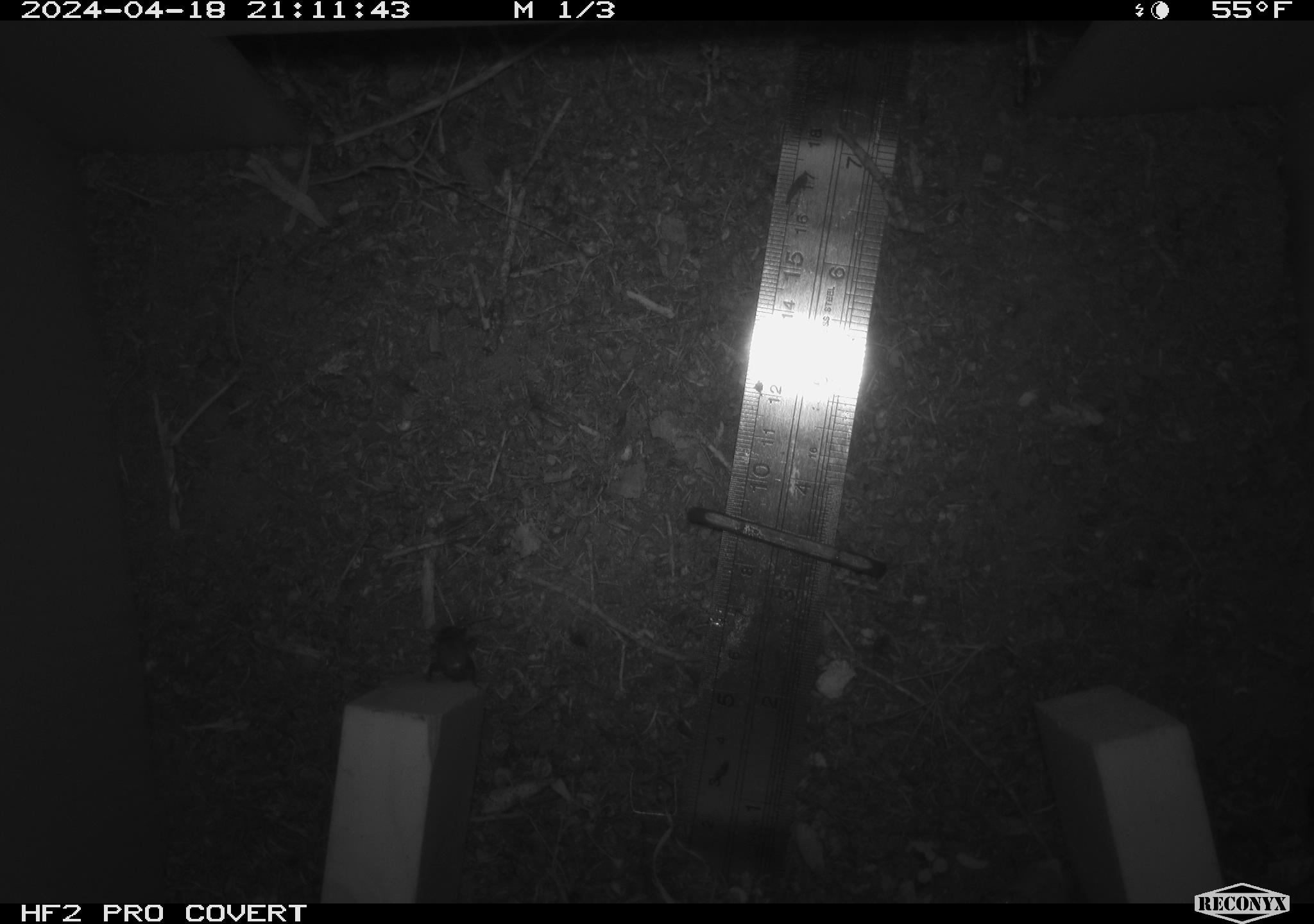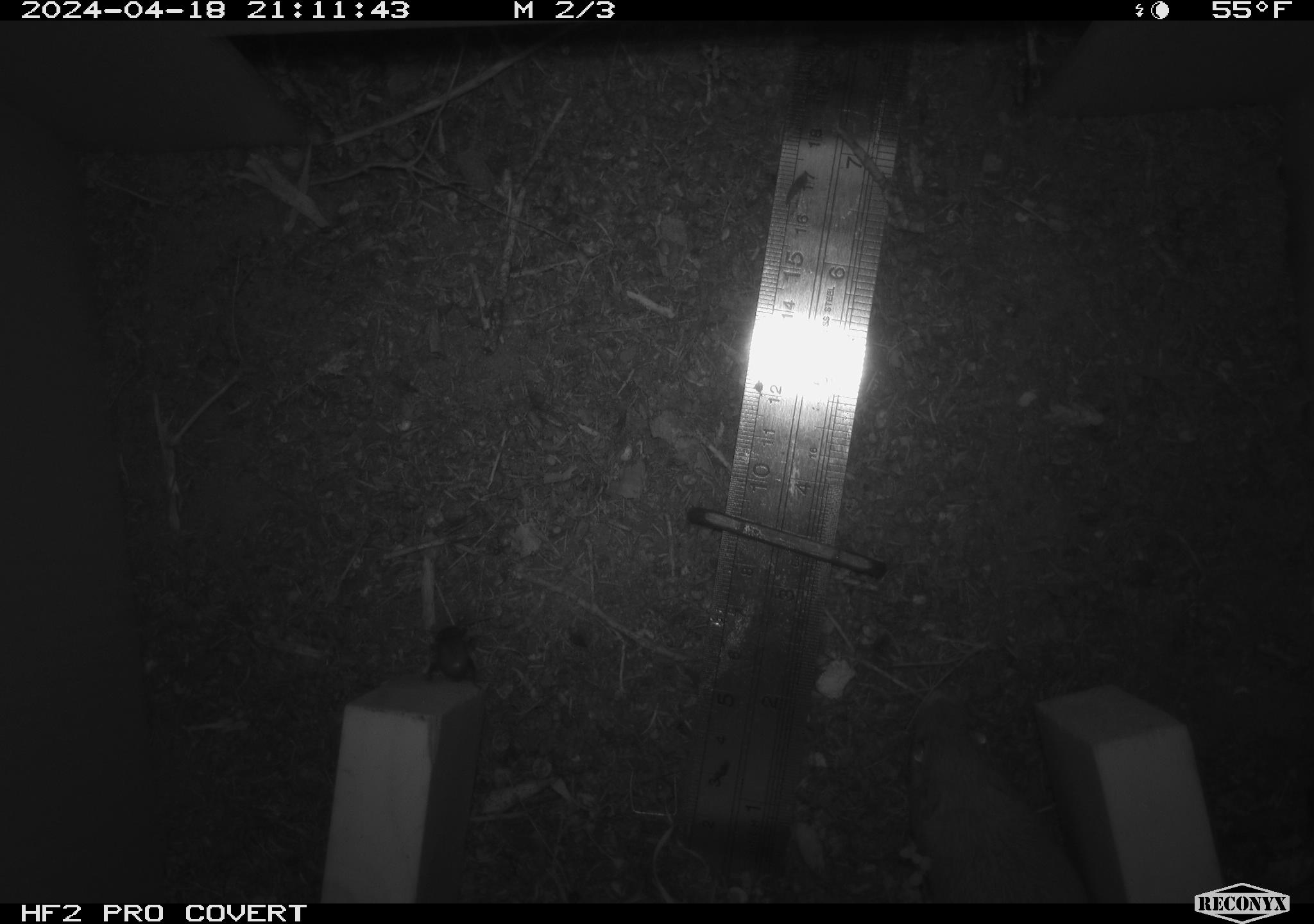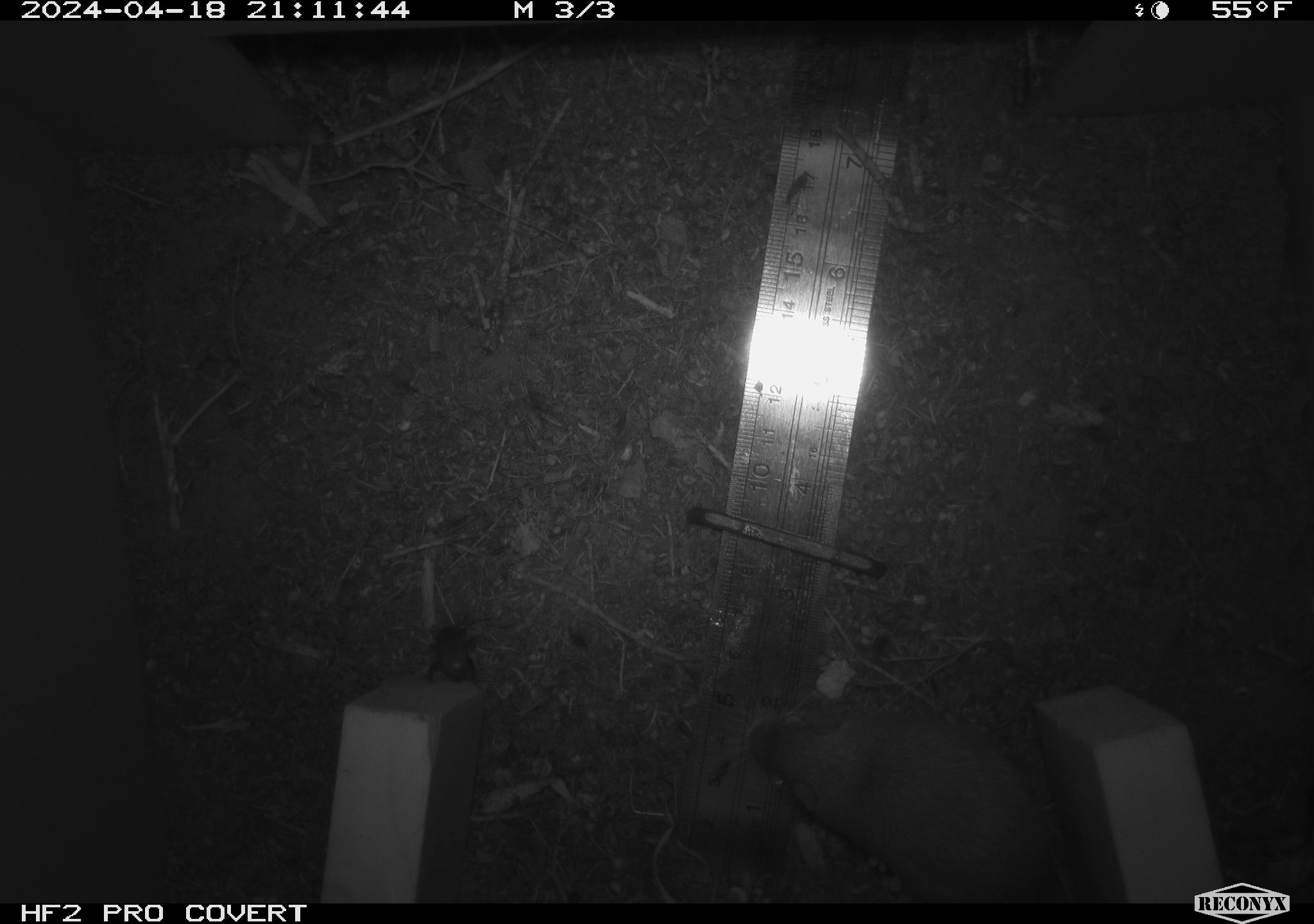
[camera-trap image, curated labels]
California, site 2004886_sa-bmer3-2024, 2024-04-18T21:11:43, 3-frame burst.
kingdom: Animalia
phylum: Chordata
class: Mammalia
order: Rodentia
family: Heteromyidae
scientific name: Heteromyidae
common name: kangaroo rats and pocket mice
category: heteromyidae family